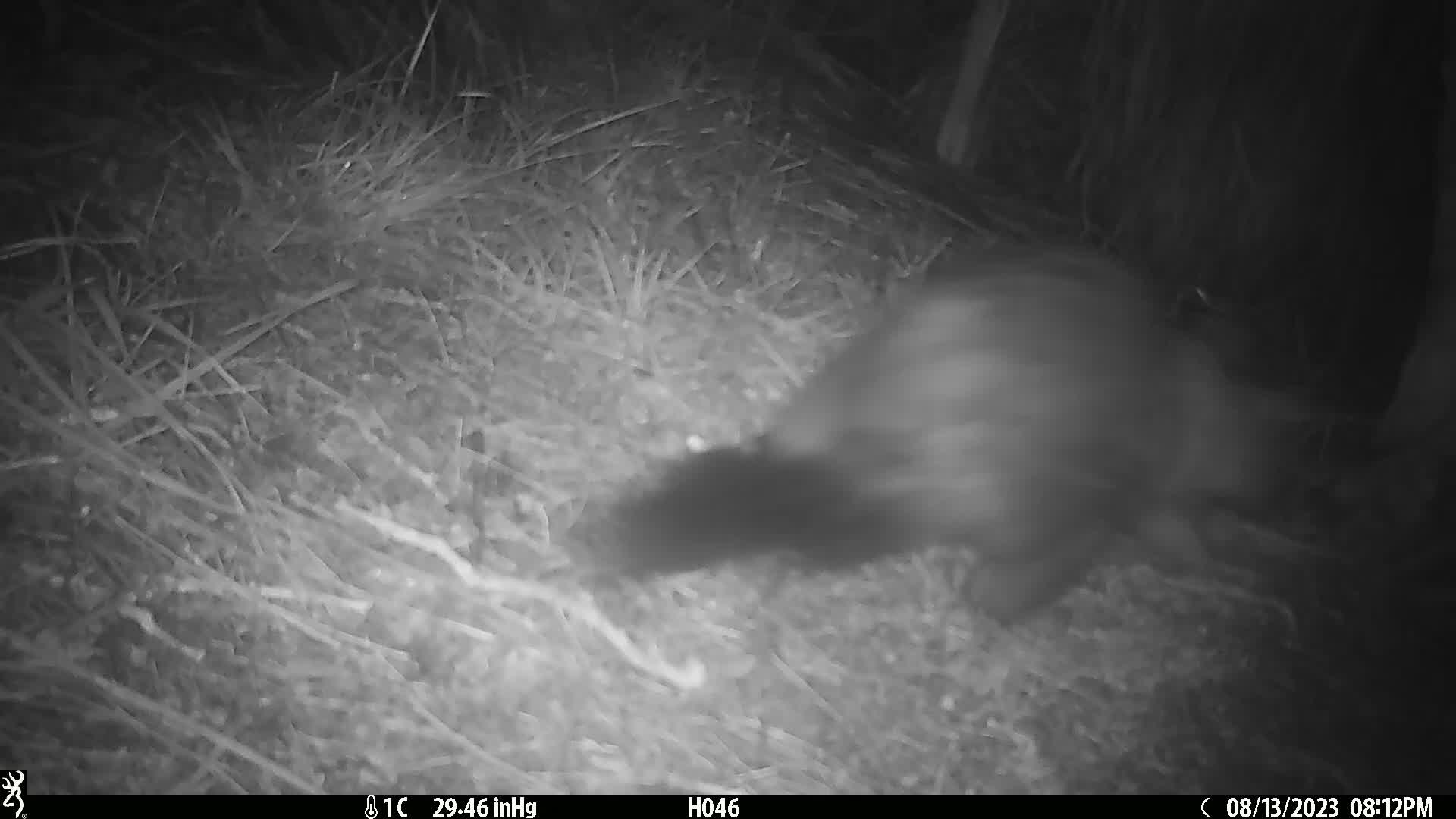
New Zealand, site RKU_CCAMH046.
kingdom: Animalia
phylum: Chordata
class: Mammalia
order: Diprotodontia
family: Phalangeridae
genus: Trichosurus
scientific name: Trichosurus vulpecula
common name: common brushtail possum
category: possum